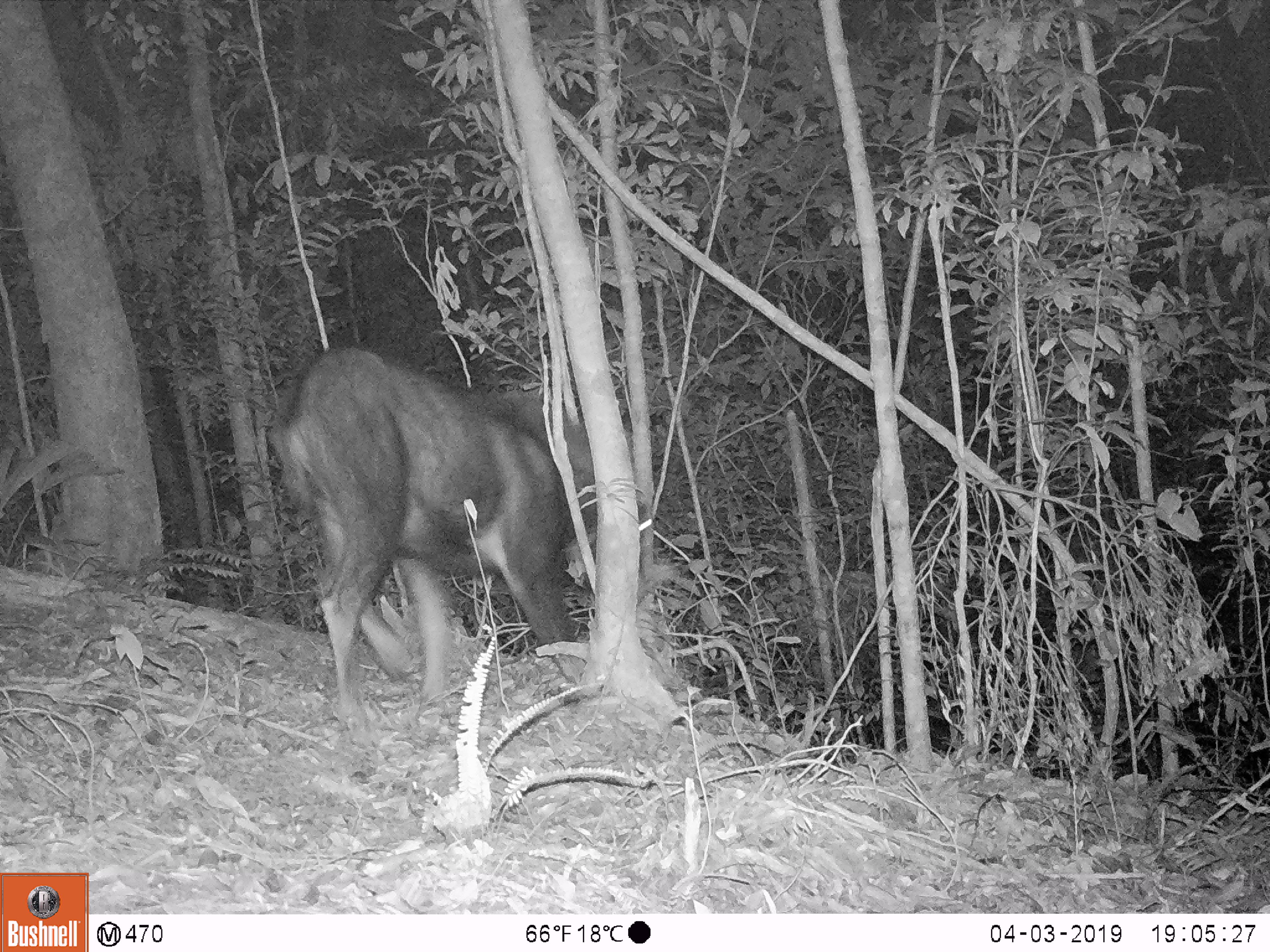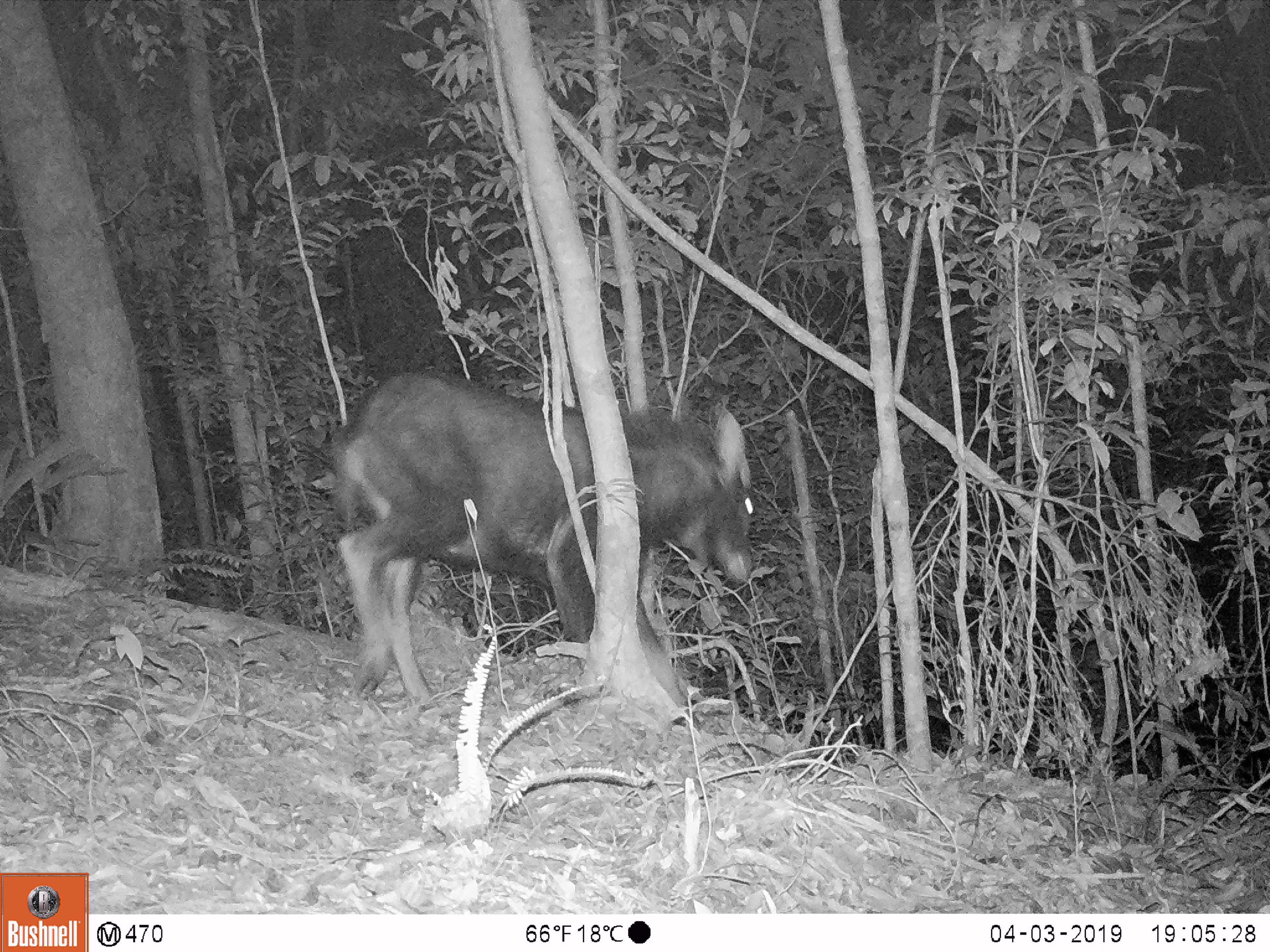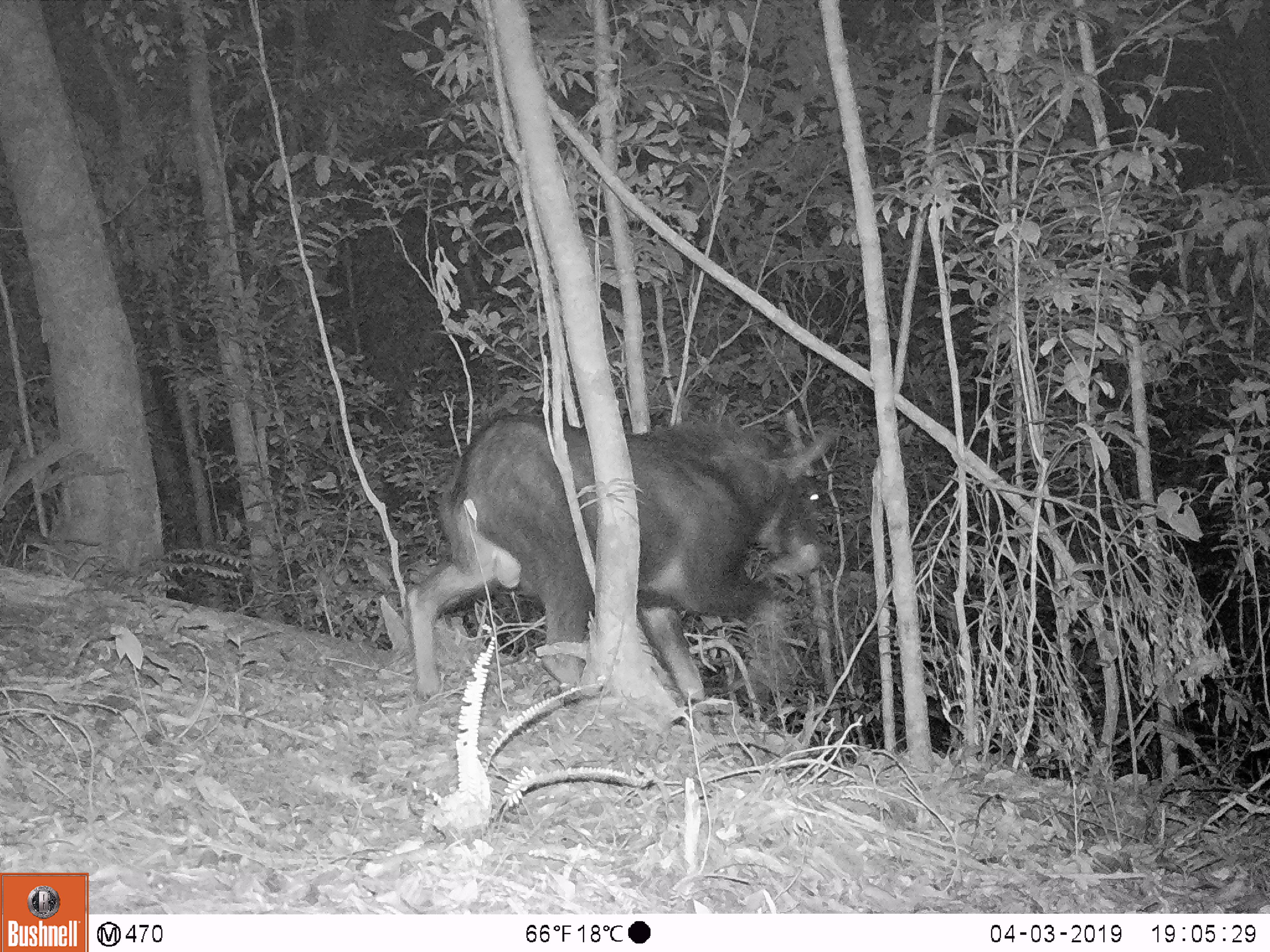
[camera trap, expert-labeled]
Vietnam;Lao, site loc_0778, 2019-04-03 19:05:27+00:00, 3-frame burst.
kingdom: Animalia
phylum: Chordata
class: Mammalia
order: Artiodactyla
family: Bovidae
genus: Capricornis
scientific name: Capricornis sumatraensis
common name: chinese serow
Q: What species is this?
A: Chinese serow (Capricornis sumatraensis).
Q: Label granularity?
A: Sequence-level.